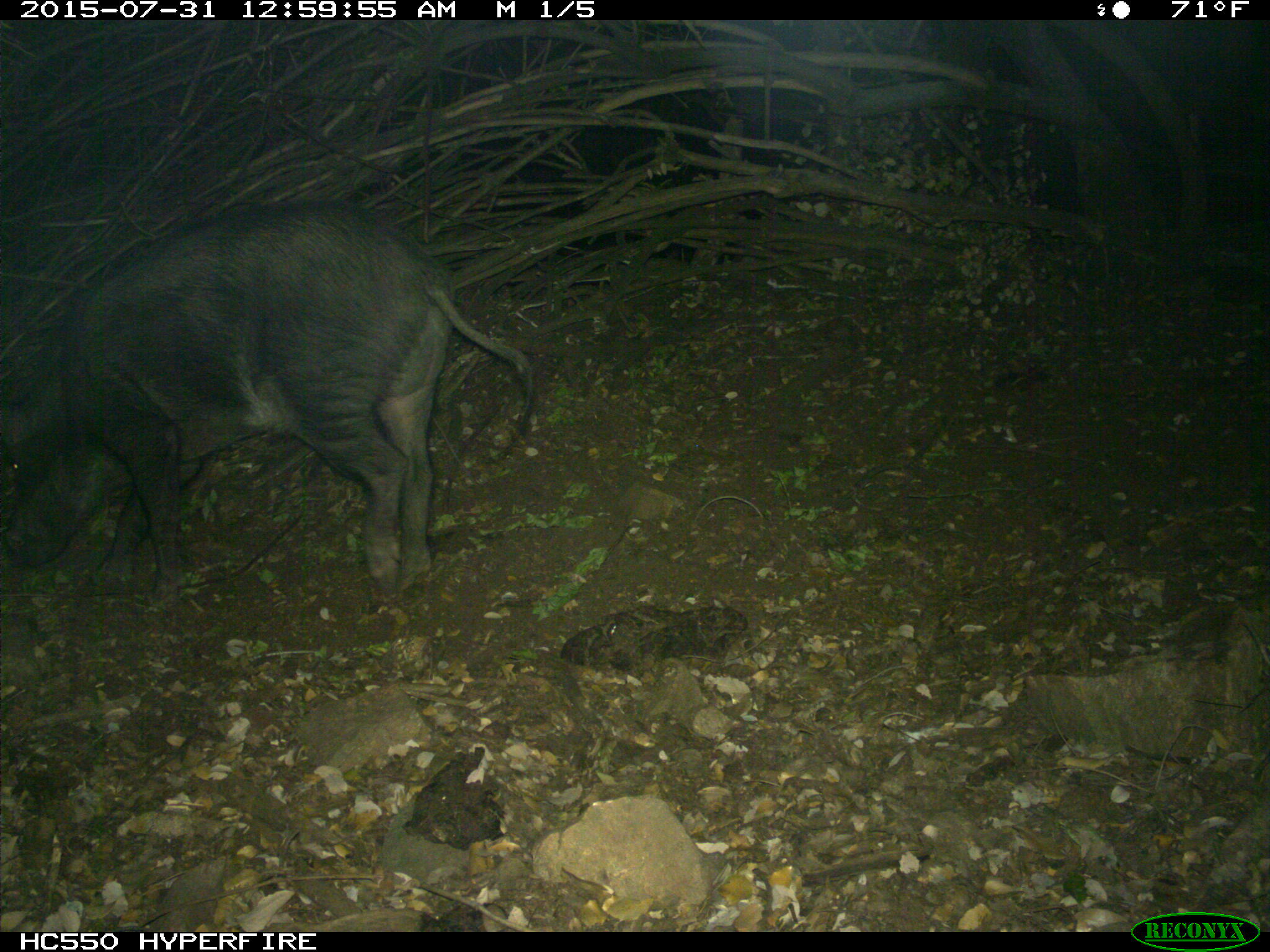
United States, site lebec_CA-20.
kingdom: Animalia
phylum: Chordata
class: Mammalia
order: Artiodactyla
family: Suidae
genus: Sus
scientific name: Sus scrofa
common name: wild boar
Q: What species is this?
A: Sus scrofa (wild boar).